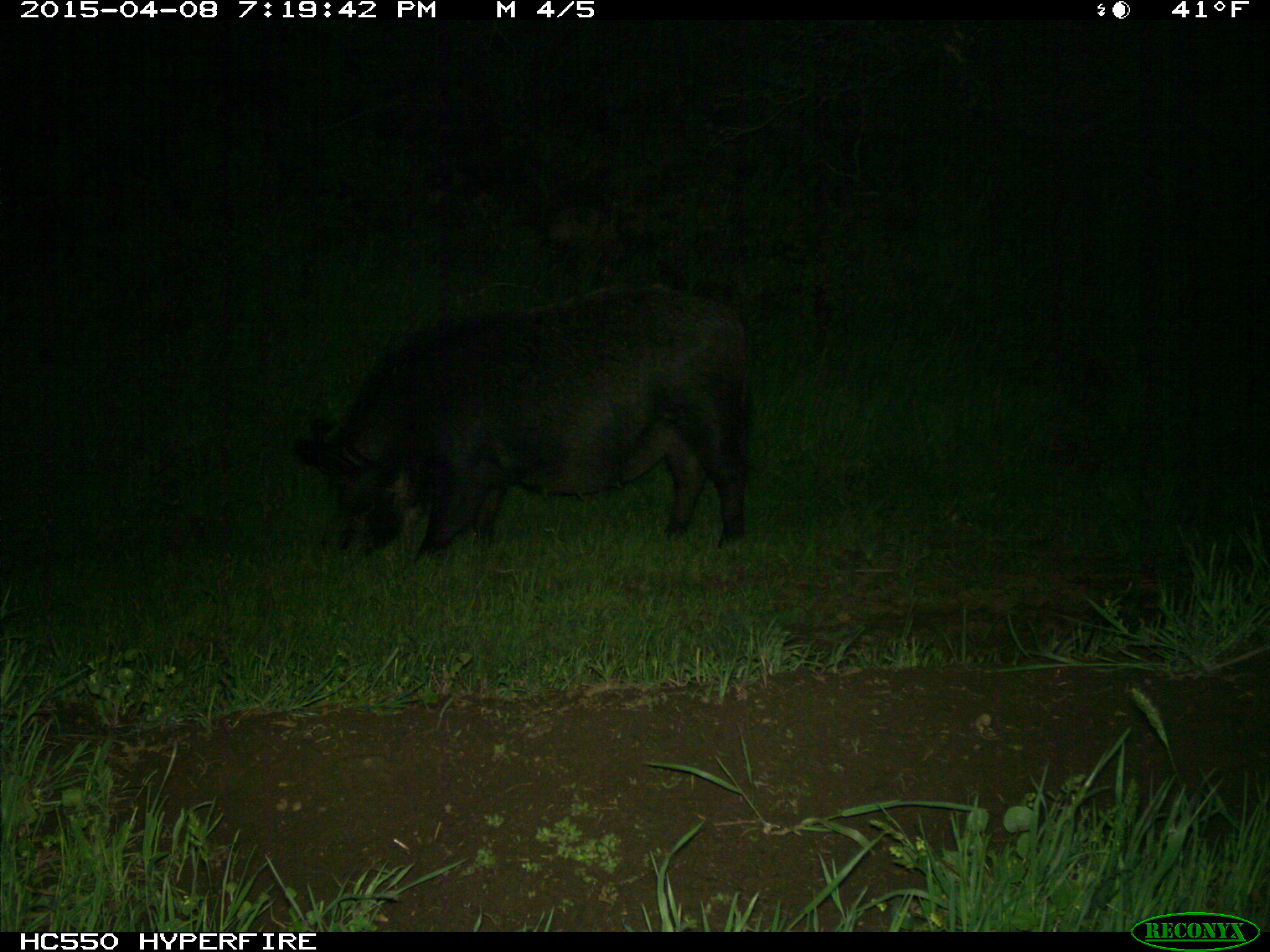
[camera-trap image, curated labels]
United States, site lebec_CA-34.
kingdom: Animalia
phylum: Chordata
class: Mammalia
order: Artiodactyla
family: Suidae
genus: Sus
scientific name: Sus scrofa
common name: wild boar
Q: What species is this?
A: Sus scrofa (wild boar).